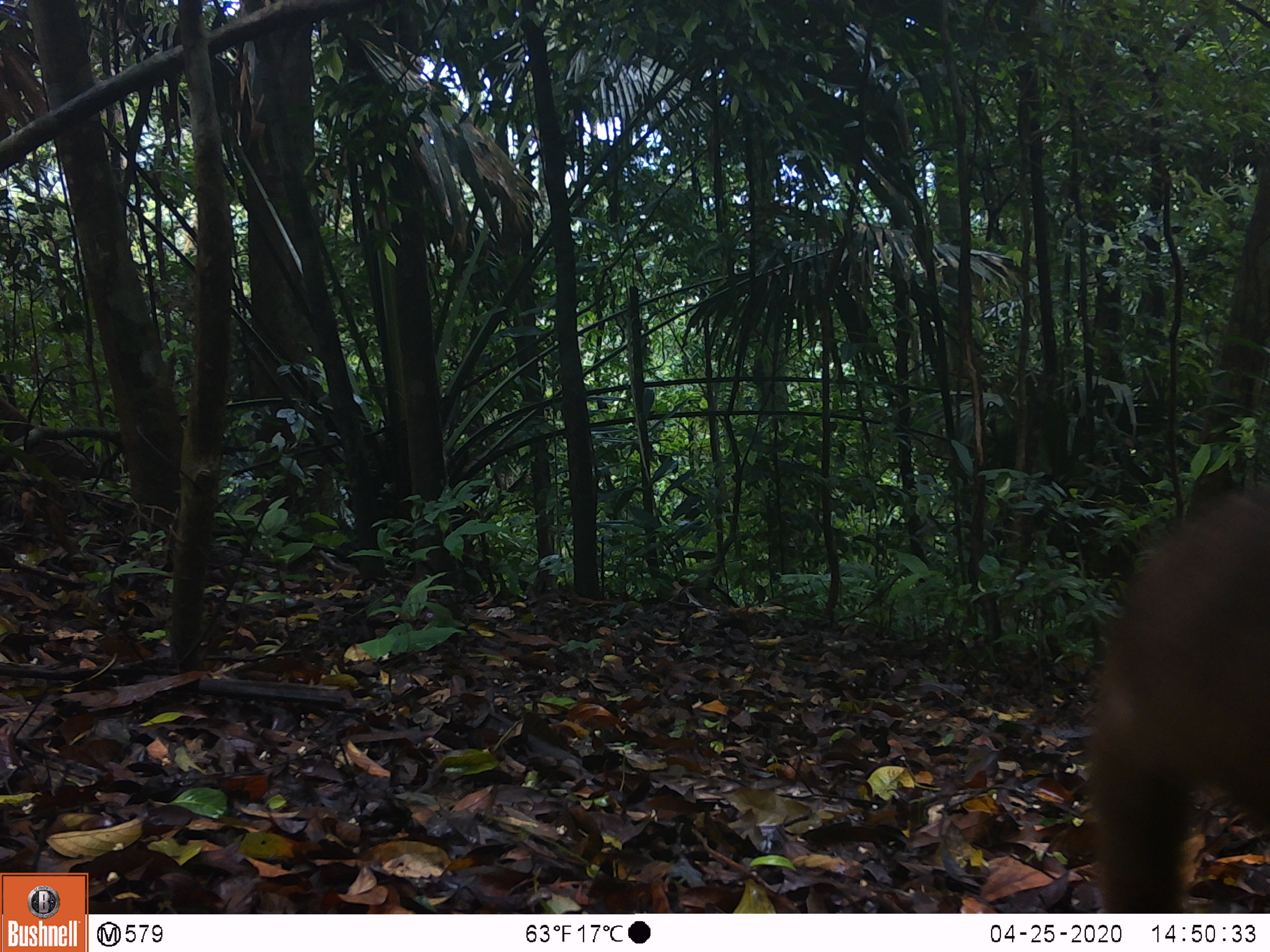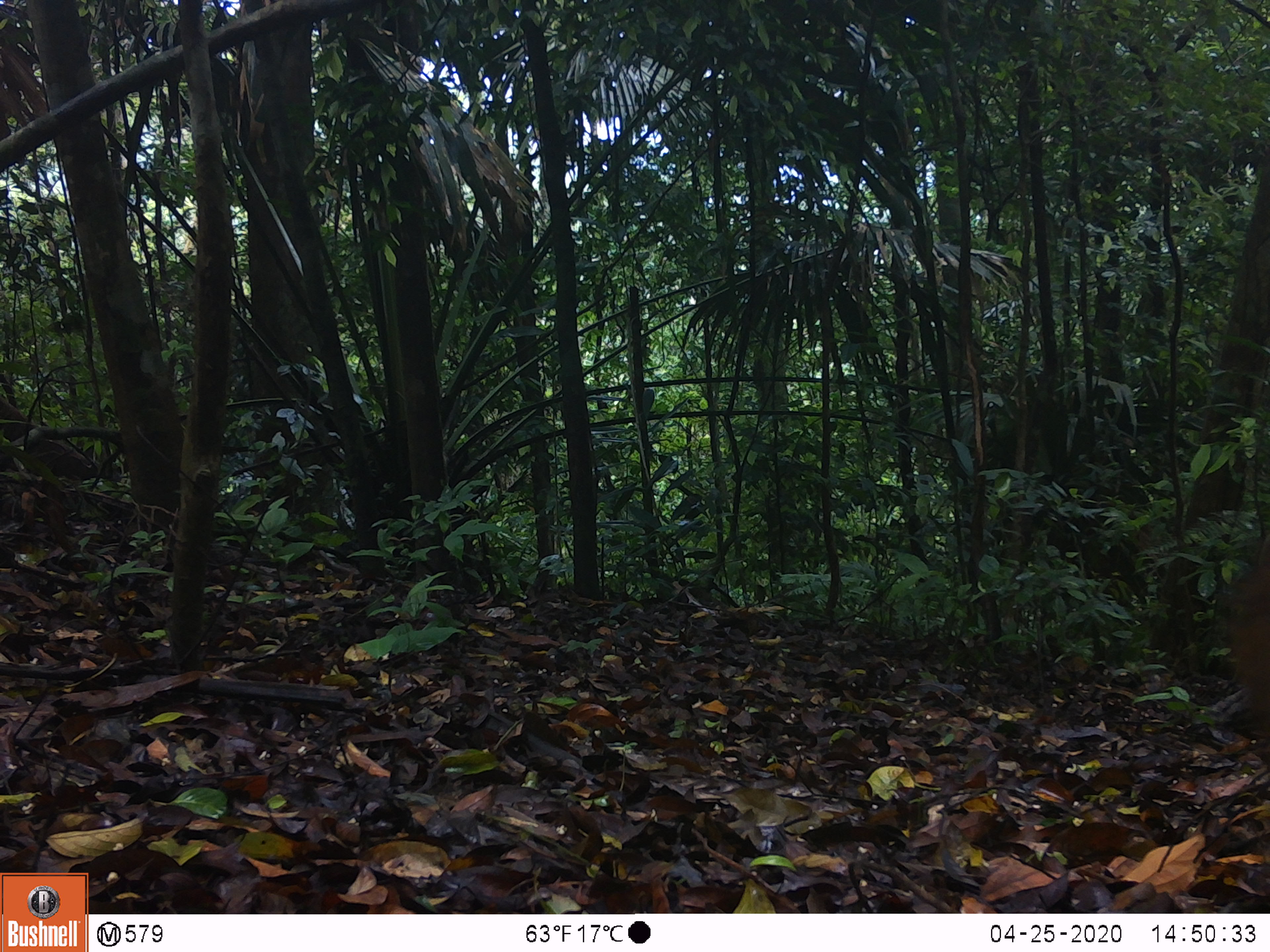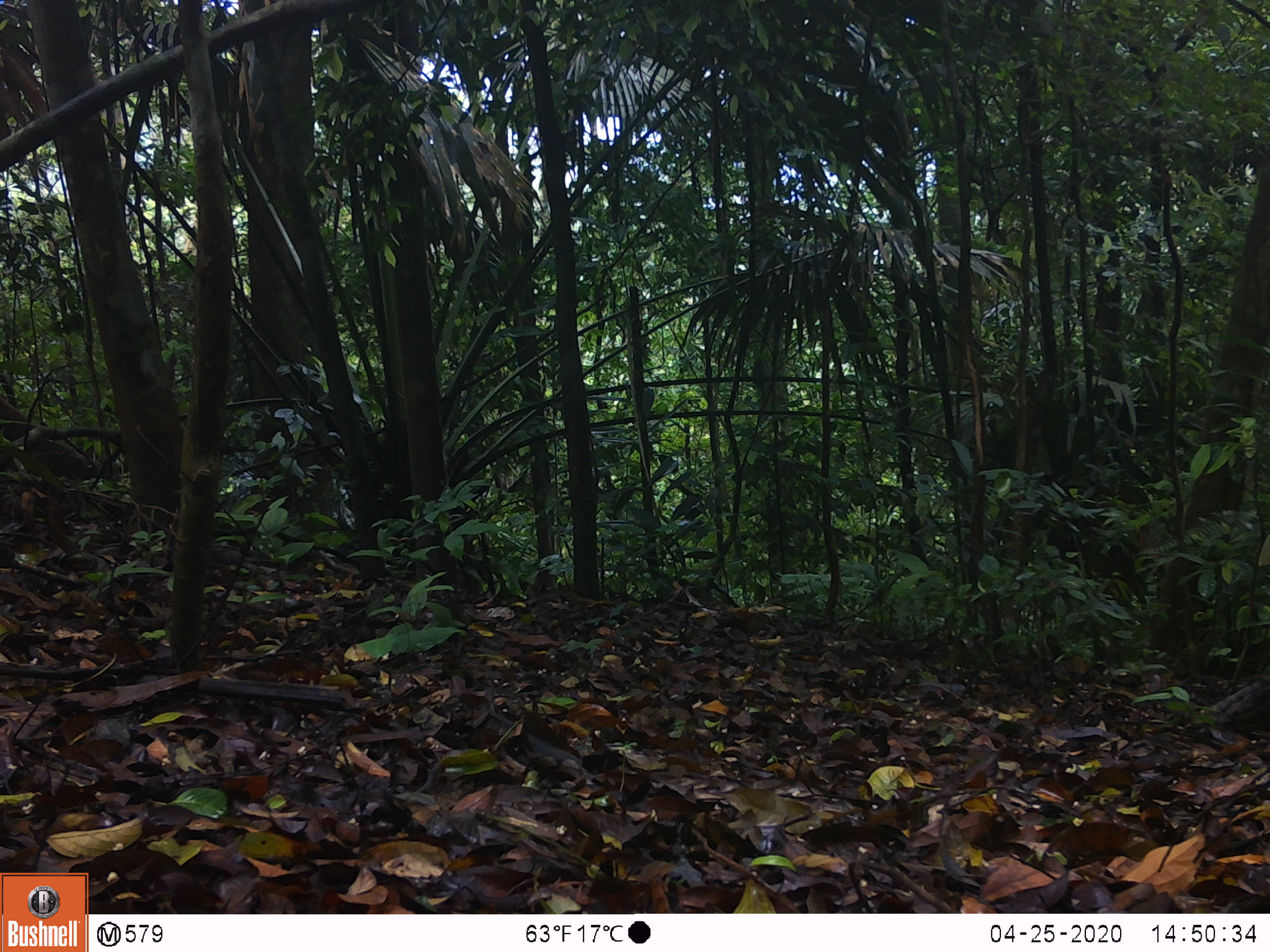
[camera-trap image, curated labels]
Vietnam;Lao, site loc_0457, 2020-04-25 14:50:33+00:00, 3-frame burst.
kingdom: Animalia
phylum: Chordata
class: Mammalia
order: Primates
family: Cercopithecidae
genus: Macaca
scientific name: Macaca arctoides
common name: stump-tailed macaque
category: stump tailed macaque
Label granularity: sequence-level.